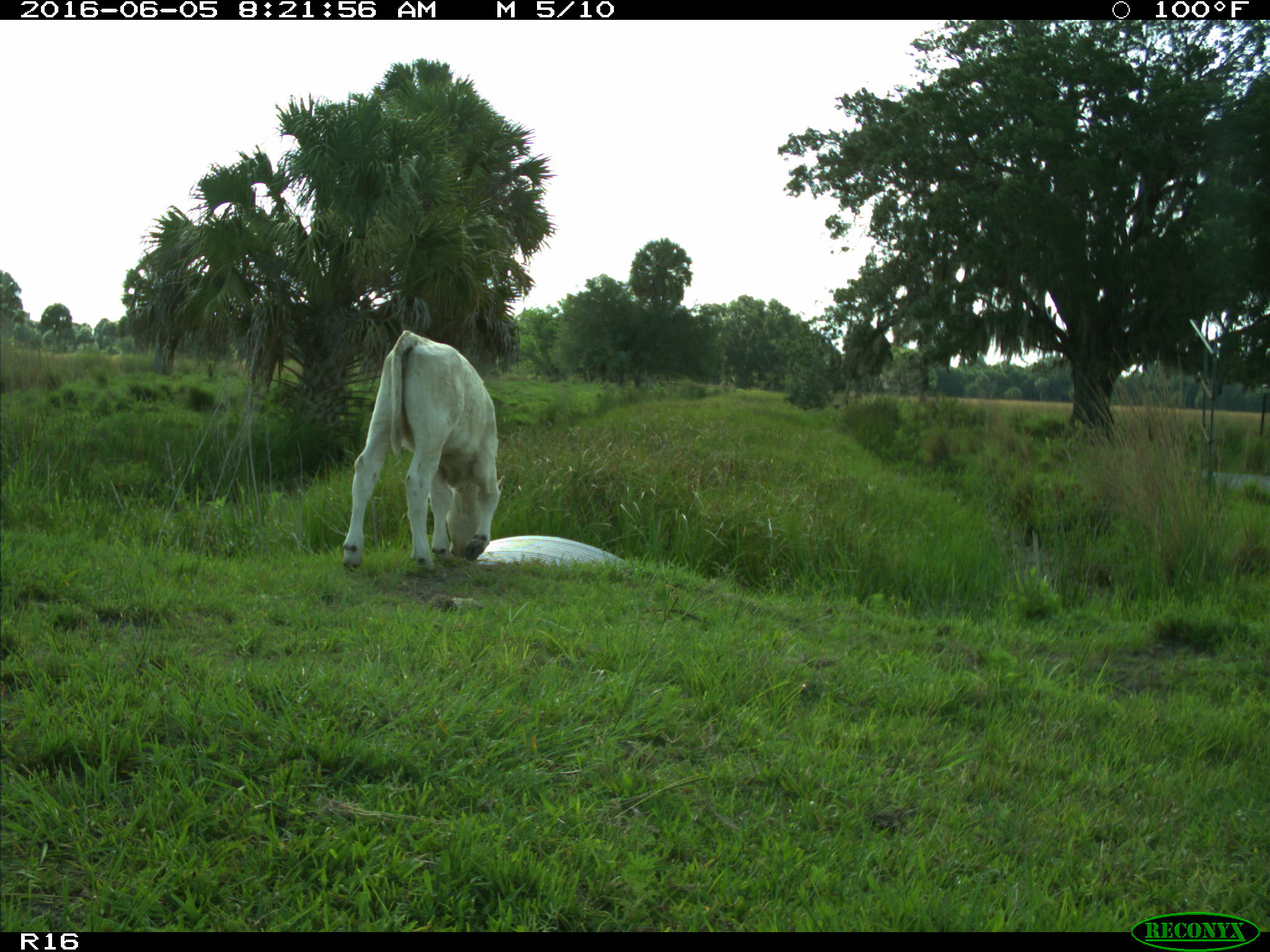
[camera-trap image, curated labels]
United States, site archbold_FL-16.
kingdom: Animalia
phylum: Chordata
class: Mammalia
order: Artiodactyla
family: Bovidae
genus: Bos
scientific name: Bos taurus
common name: domestic cow